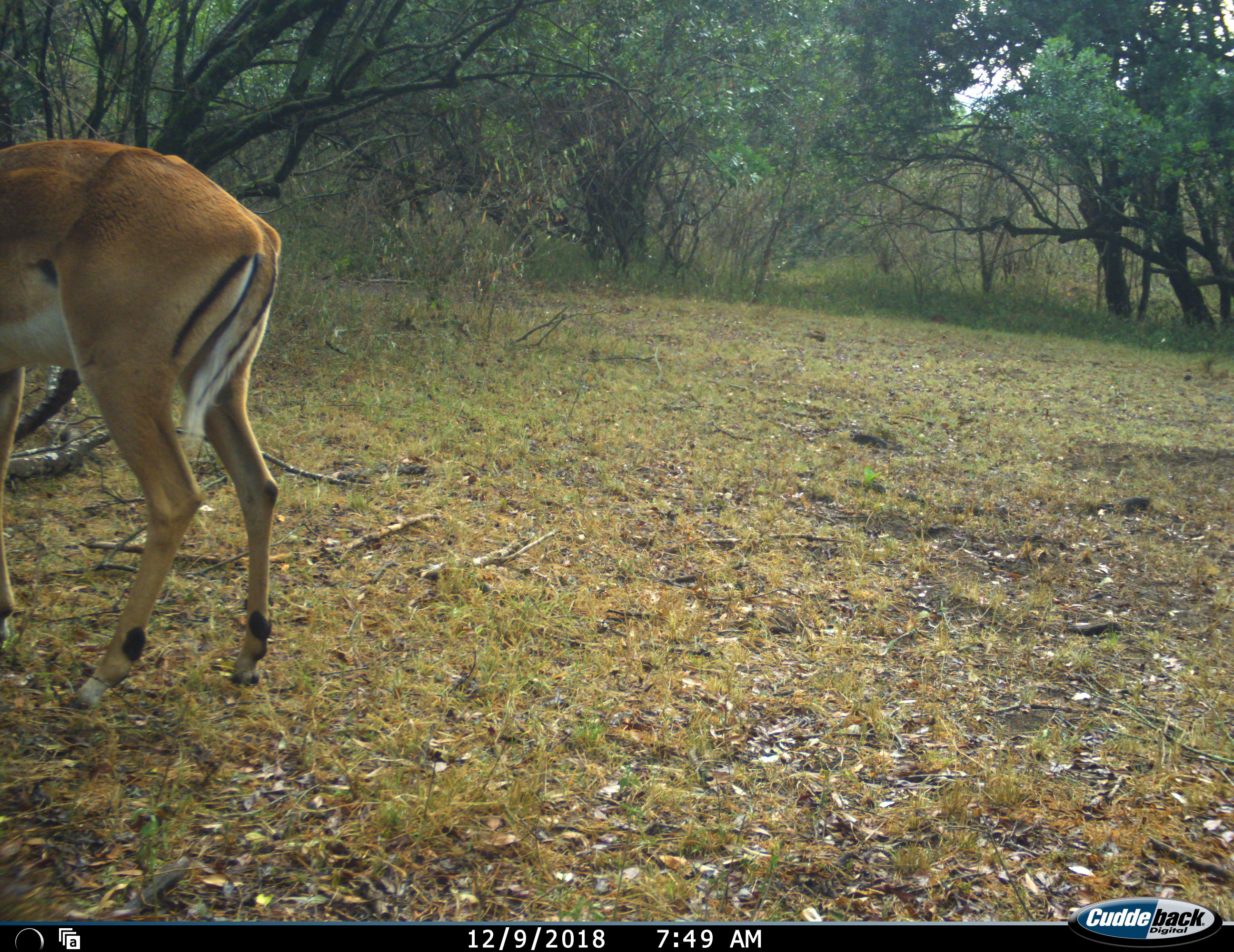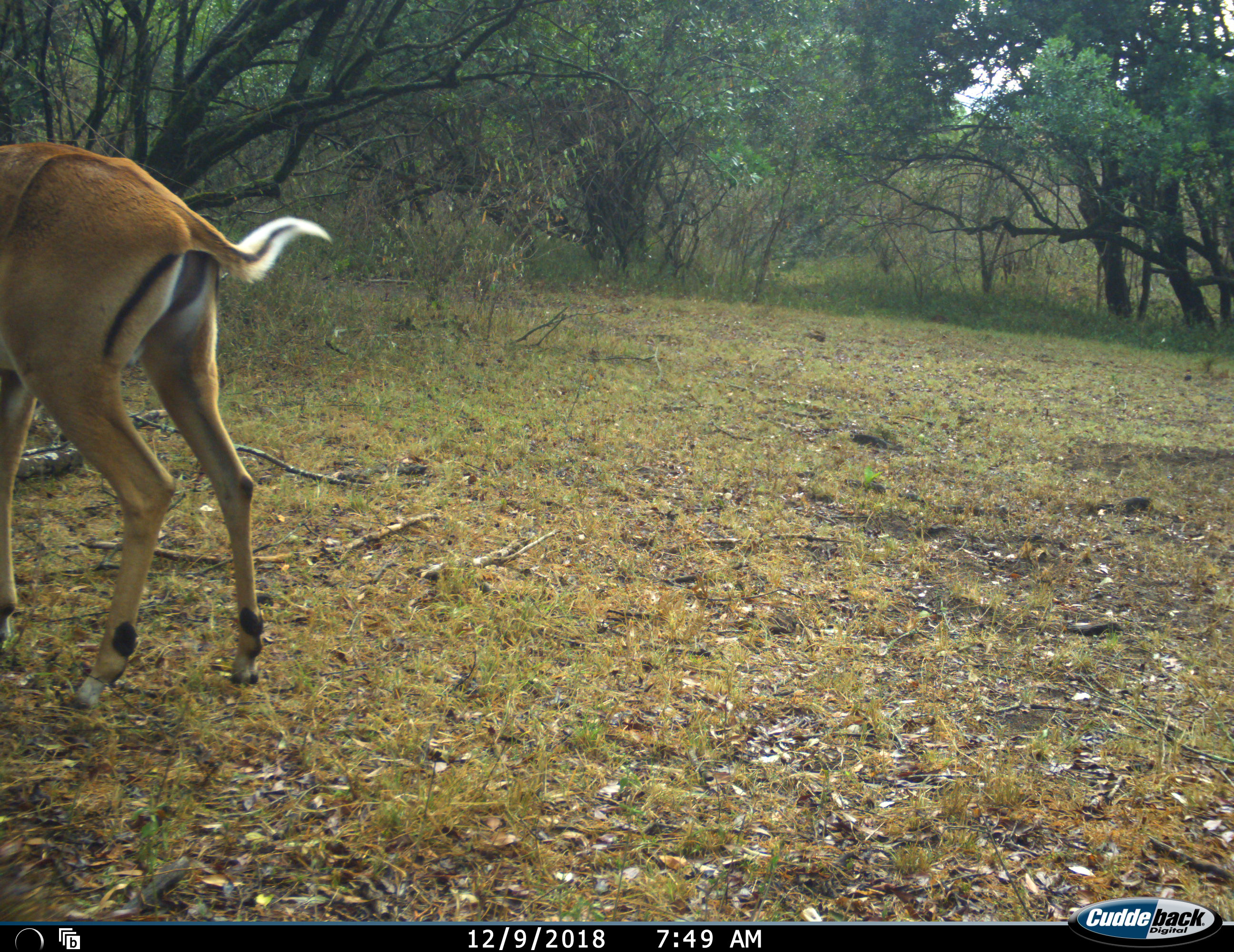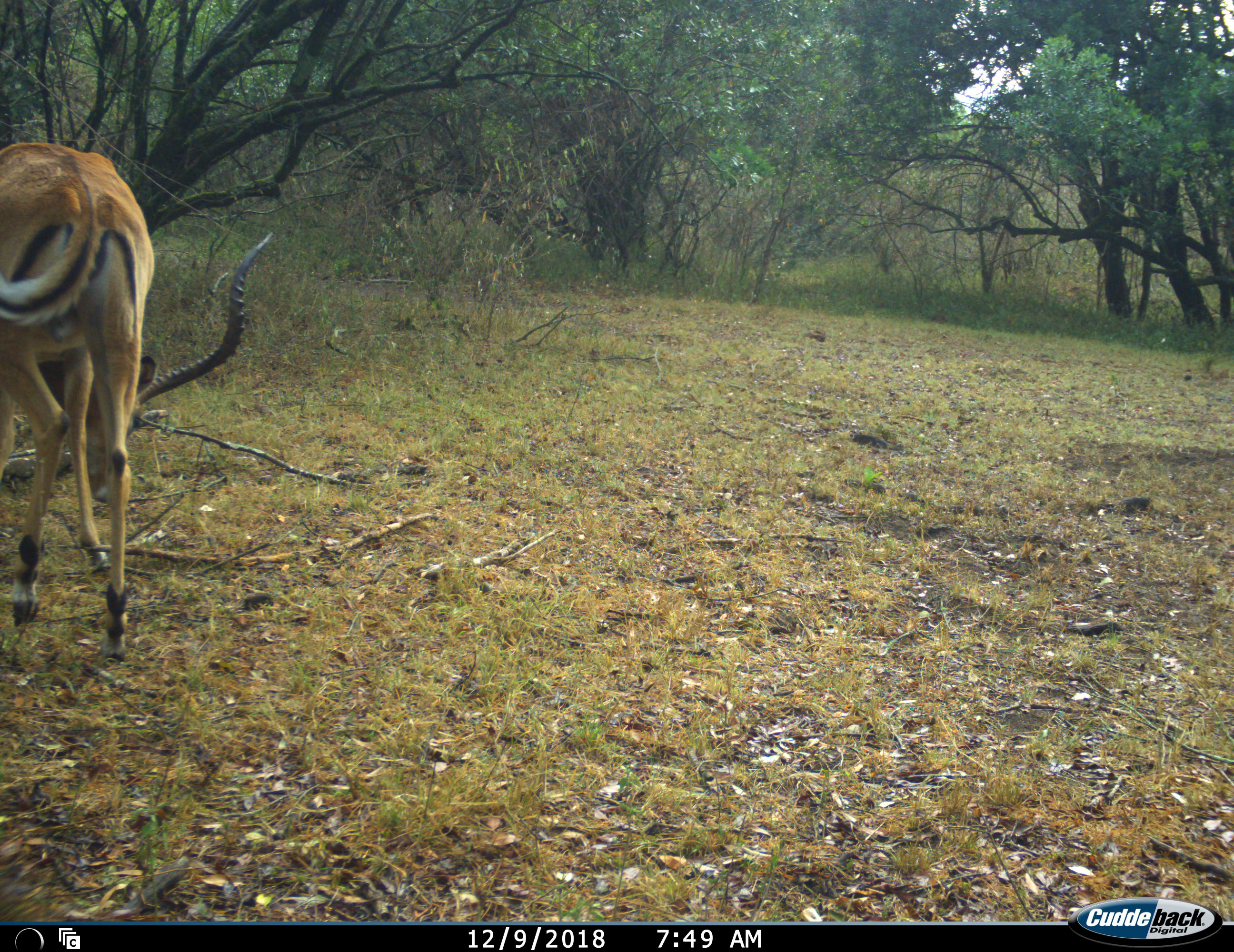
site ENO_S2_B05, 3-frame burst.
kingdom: Animalia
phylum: Chordata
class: Mammalia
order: Artiodactyla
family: Bovidae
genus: Aepyceros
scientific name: Aepyceros melampus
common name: impala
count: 1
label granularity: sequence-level